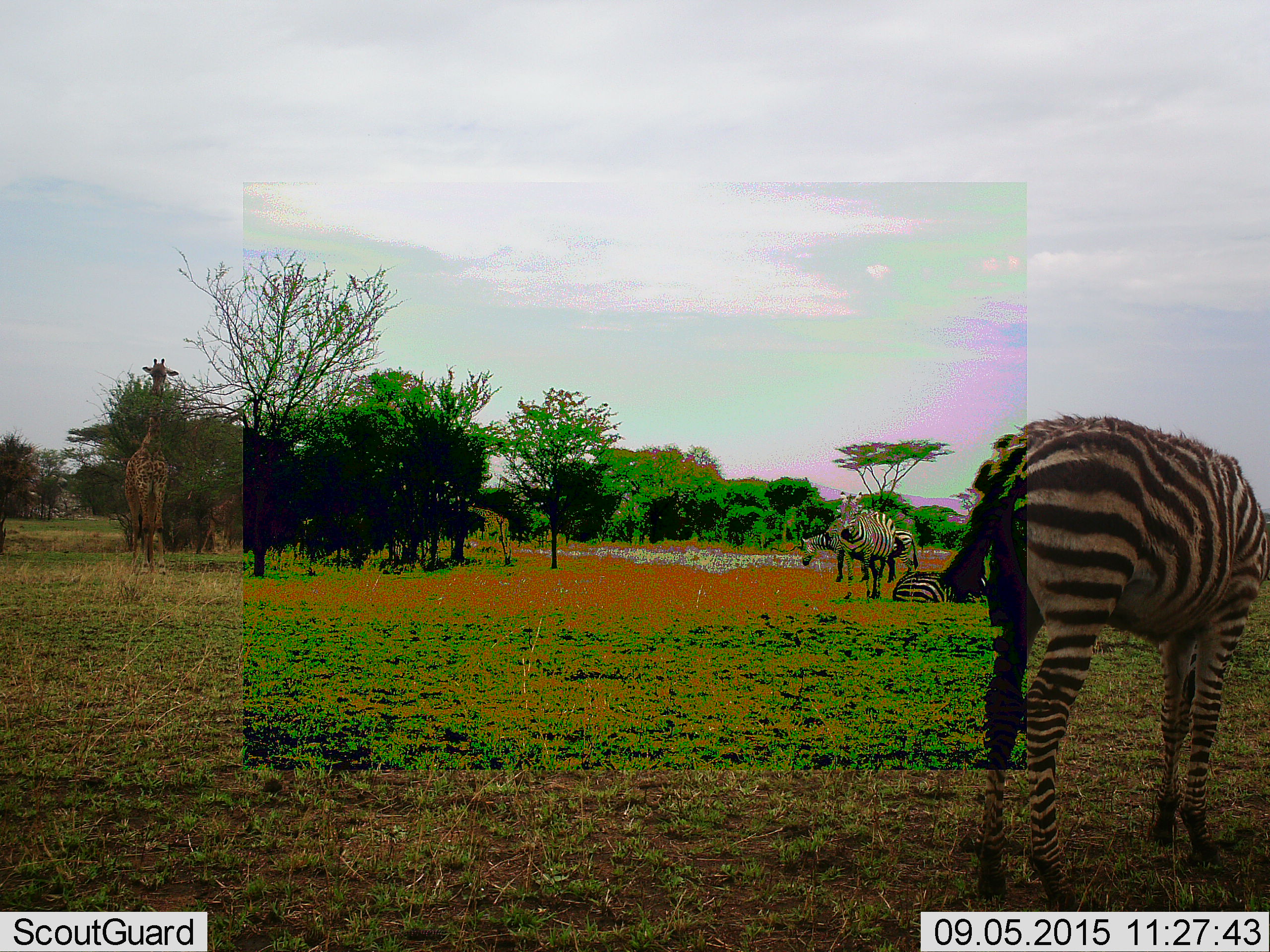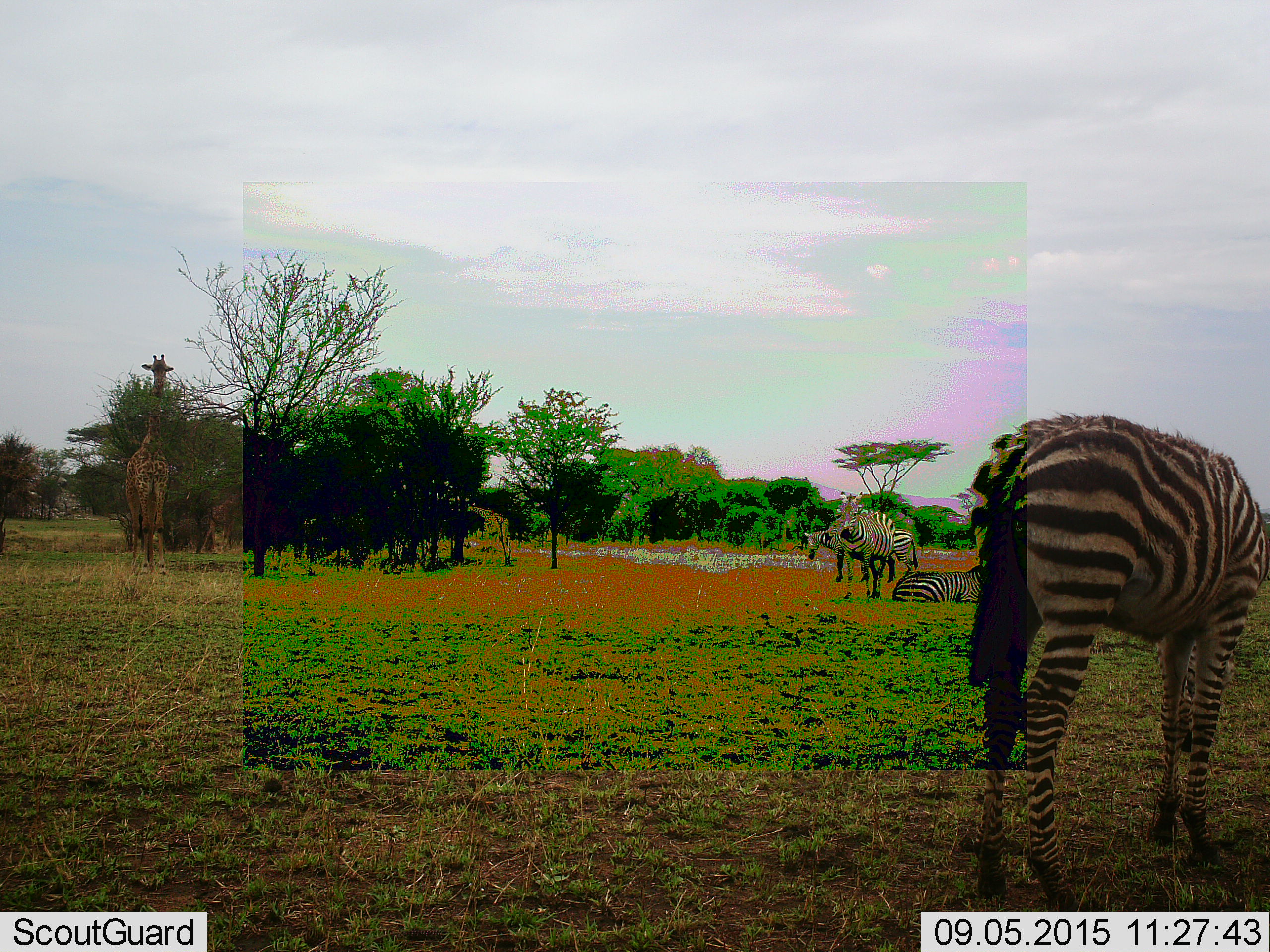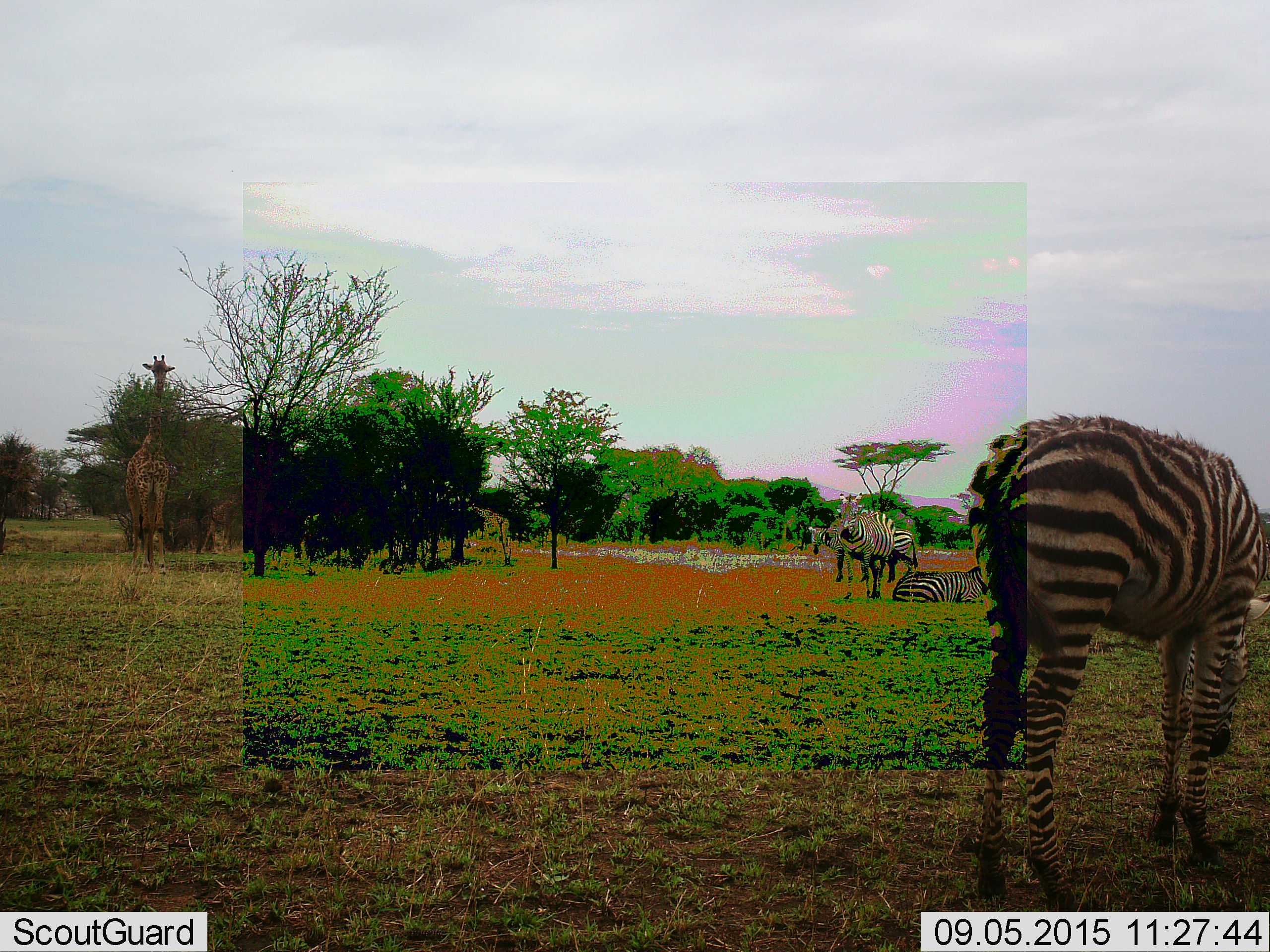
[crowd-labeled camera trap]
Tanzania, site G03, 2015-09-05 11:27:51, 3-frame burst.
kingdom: Animalia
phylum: Chordata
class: Mammalia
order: Artiodactyla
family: Giraffidae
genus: Giraffa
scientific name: Giraffa camelopardalis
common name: giraffe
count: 1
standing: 40%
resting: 0%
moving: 7%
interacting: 0%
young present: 27%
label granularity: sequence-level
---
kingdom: Animalia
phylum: Chordata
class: Mammalia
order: Perissodactyla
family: Equidae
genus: Equus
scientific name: Equus quagga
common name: plains zebra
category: zebra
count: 4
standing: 89%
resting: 100%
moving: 16%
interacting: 0%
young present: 11%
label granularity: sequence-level